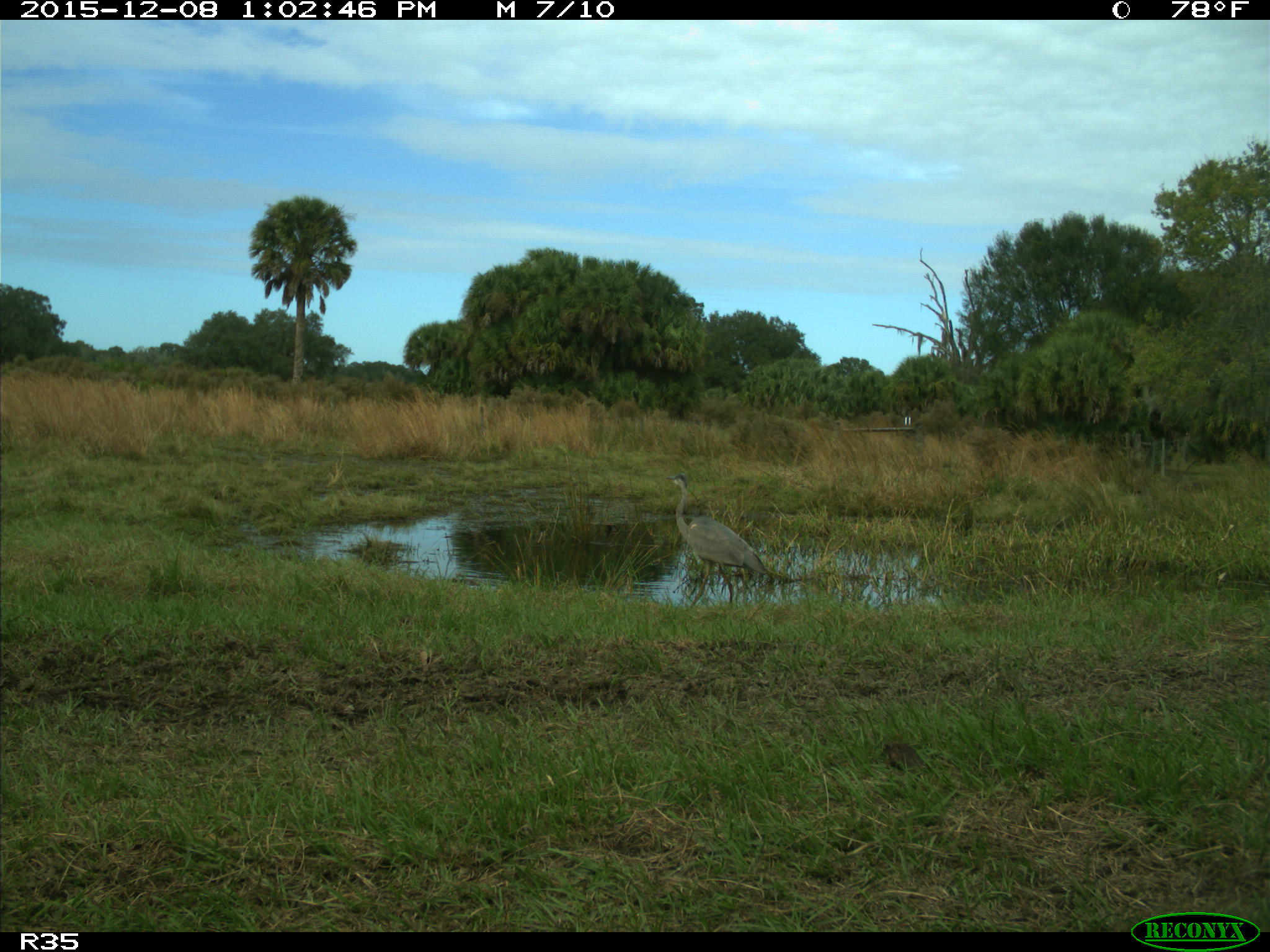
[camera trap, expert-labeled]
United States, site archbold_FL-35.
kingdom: Animalia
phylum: Chordata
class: Aves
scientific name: Aves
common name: birds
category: unidentified bird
Unidentified bird (birds) (Aves).